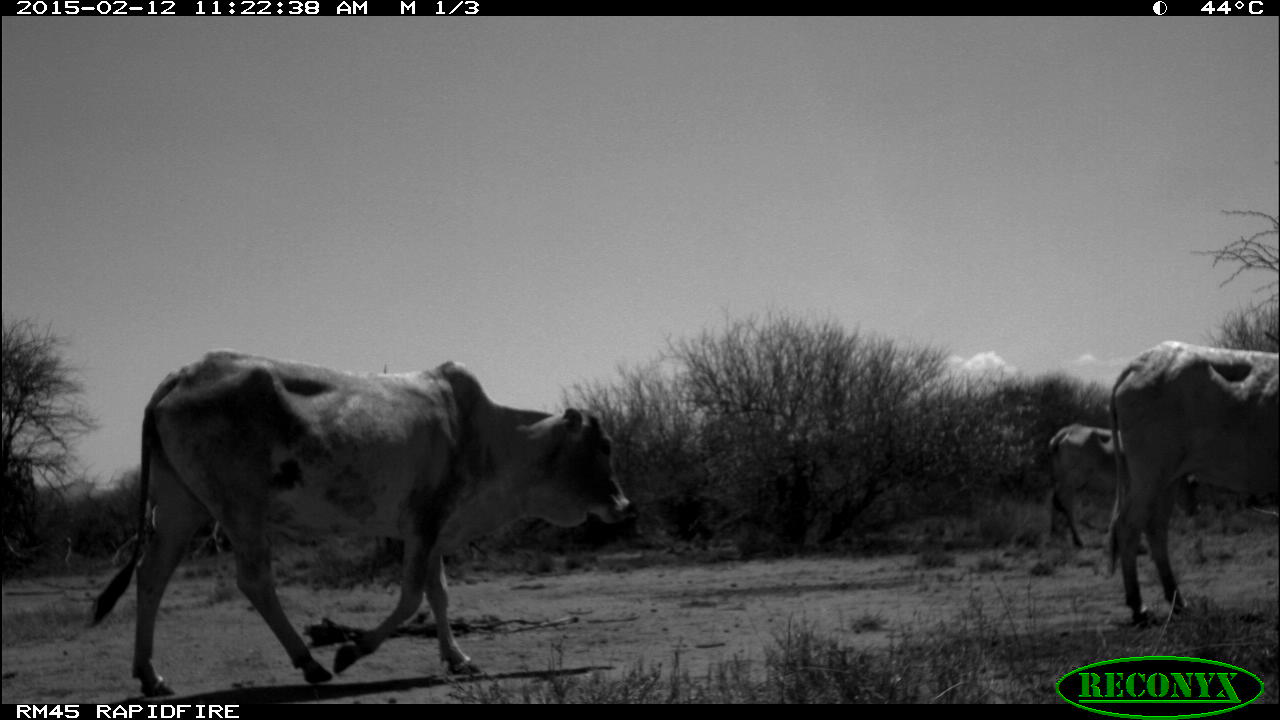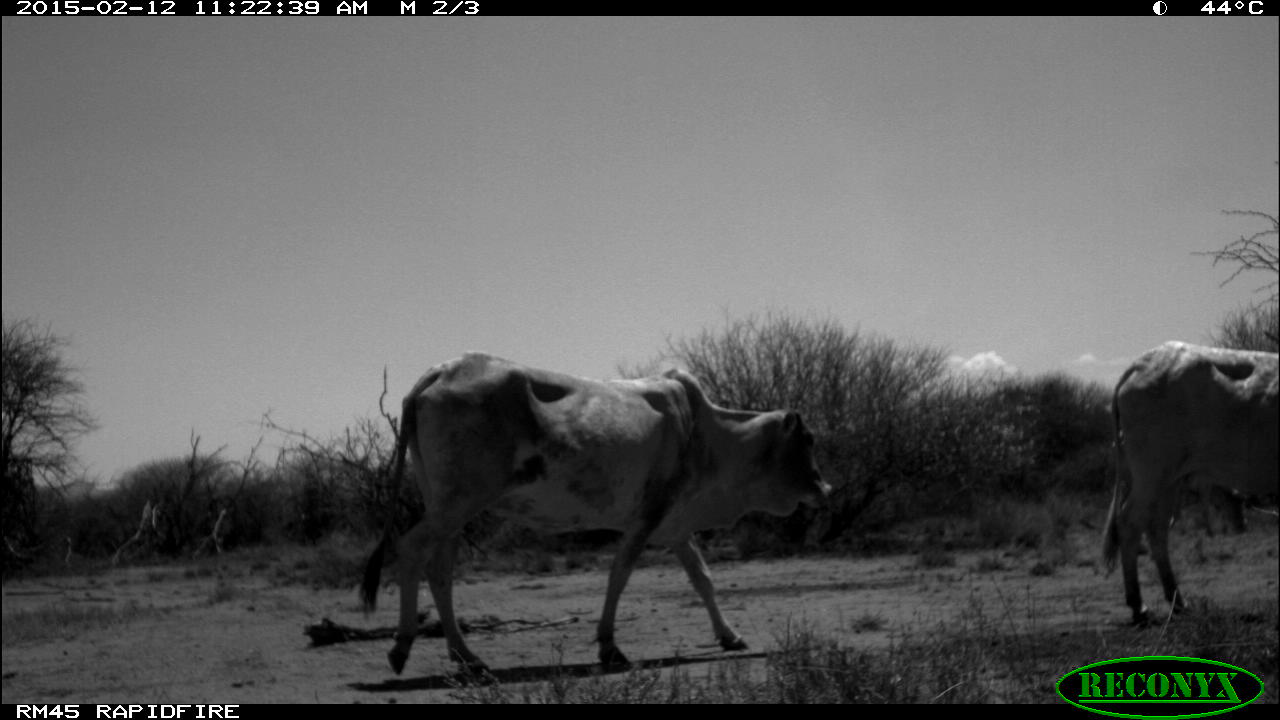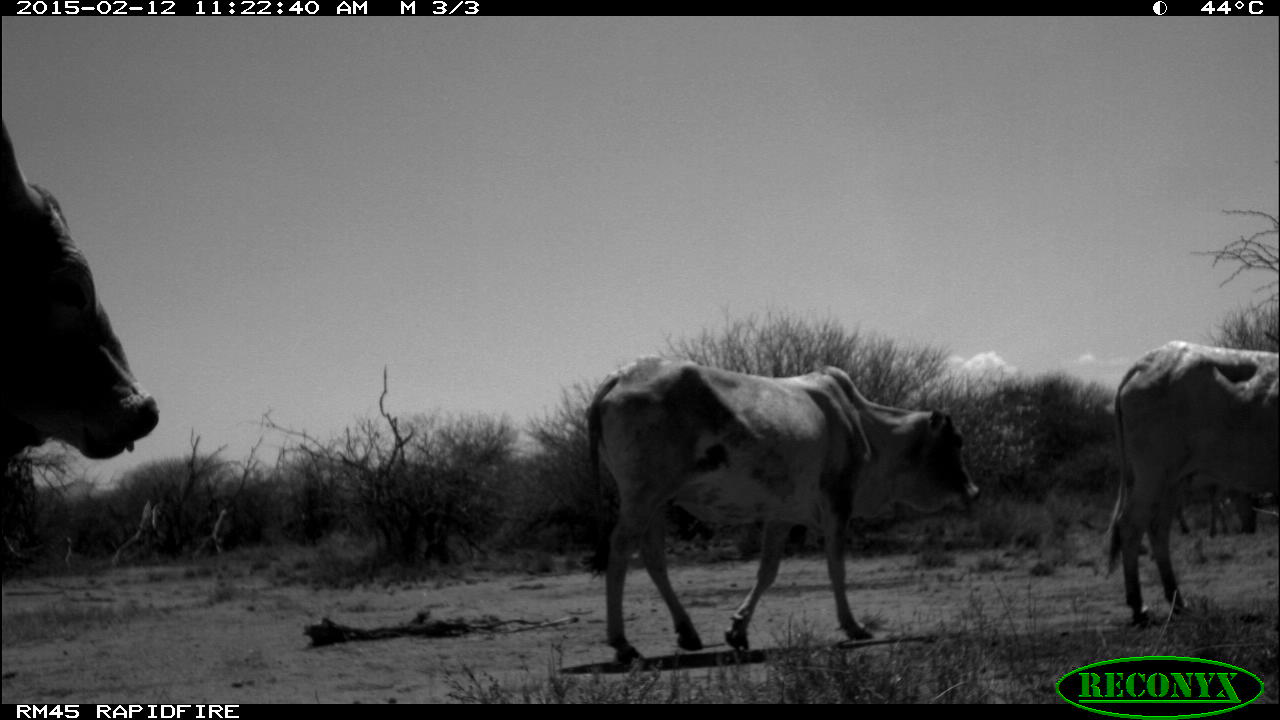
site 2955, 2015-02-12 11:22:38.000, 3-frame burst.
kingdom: Animalia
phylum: Chordata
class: Mammalia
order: Artiodactyla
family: Bovidae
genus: Bos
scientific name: Bos taurus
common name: domestic cattle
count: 2